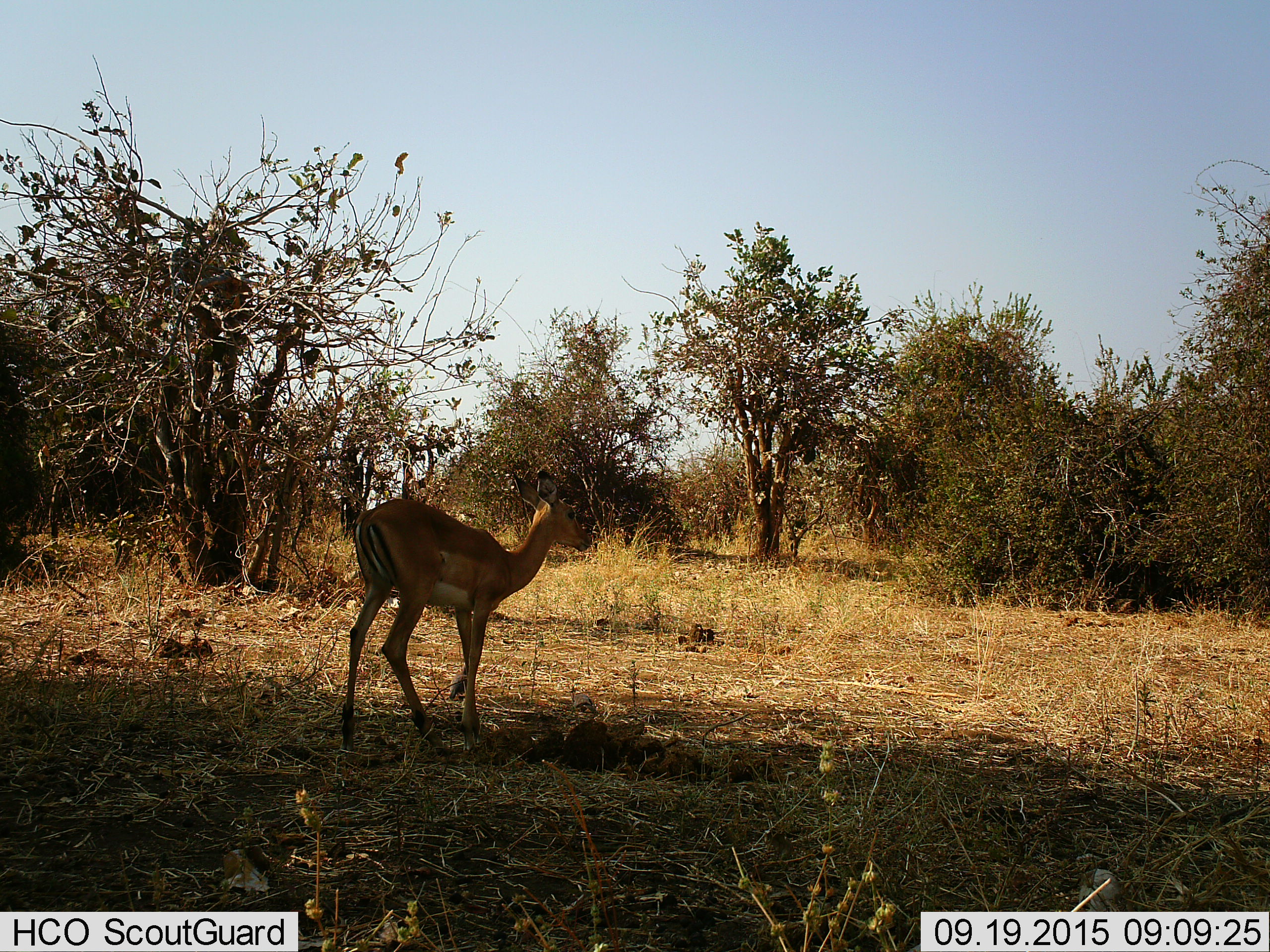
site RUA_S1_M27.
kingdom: Animalia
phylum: Chordata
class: Mammalia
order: Artiodactyla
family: Bovidae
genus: Aepyceros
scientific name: Aepyceros melampus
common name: impala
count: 1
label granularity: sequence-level